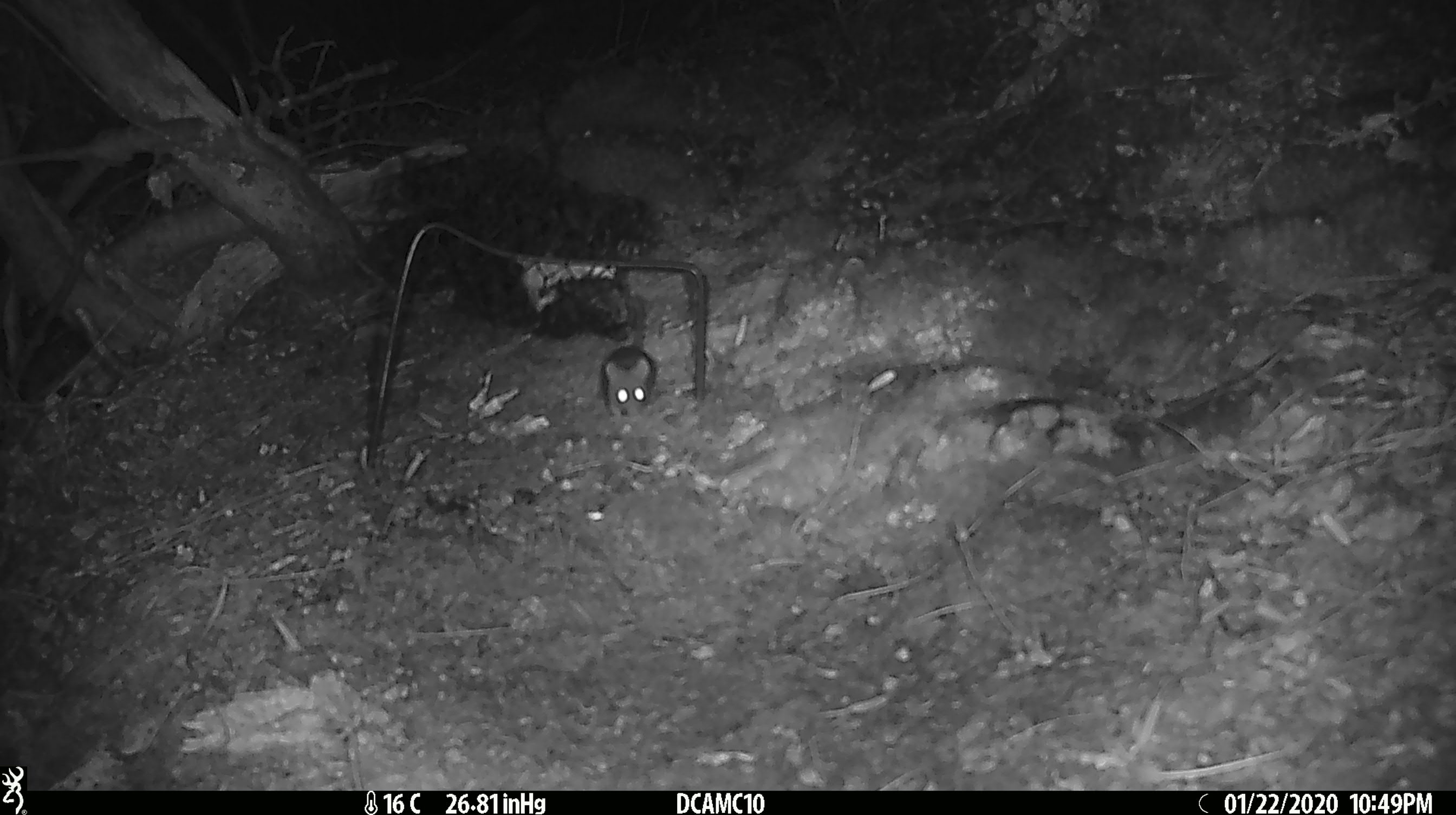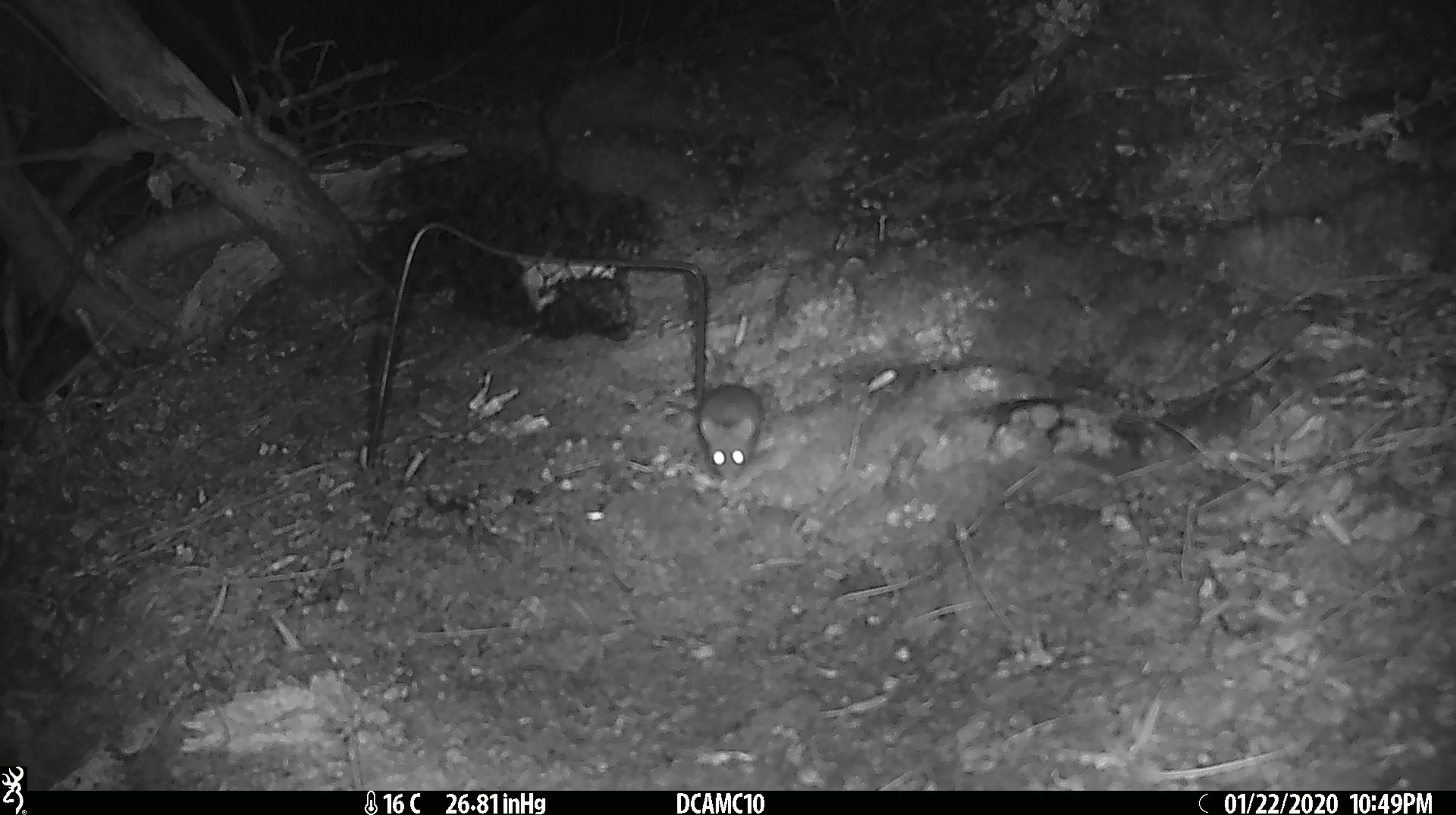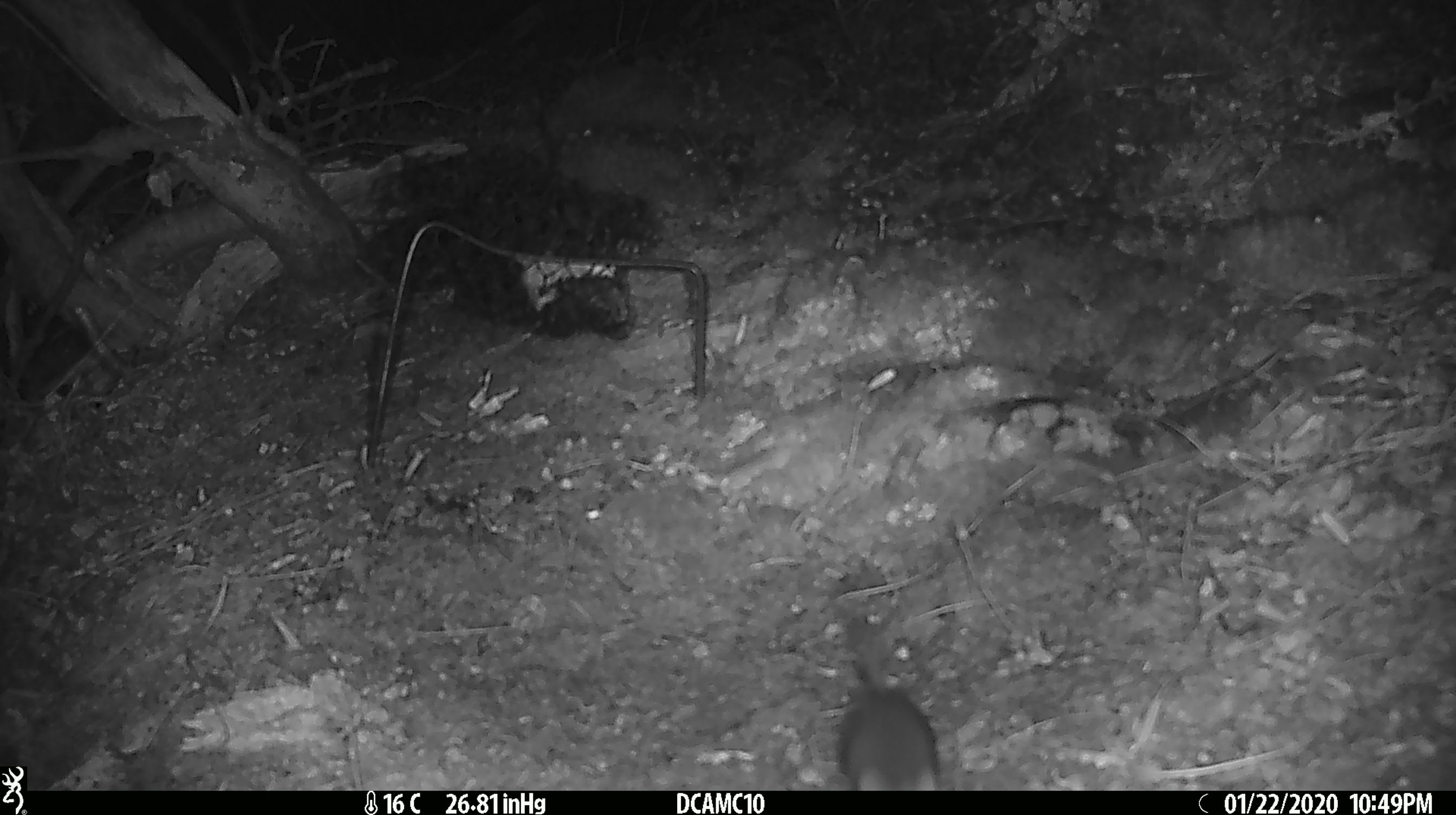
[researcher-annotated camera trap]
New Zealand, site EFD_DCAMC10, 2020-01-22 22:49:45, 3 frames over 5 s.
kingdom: Animalia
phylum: Chordata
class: Mammalia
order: Rodentia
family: Muridae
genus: Mus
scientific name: Mus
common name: mouse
Mouse (Mus).